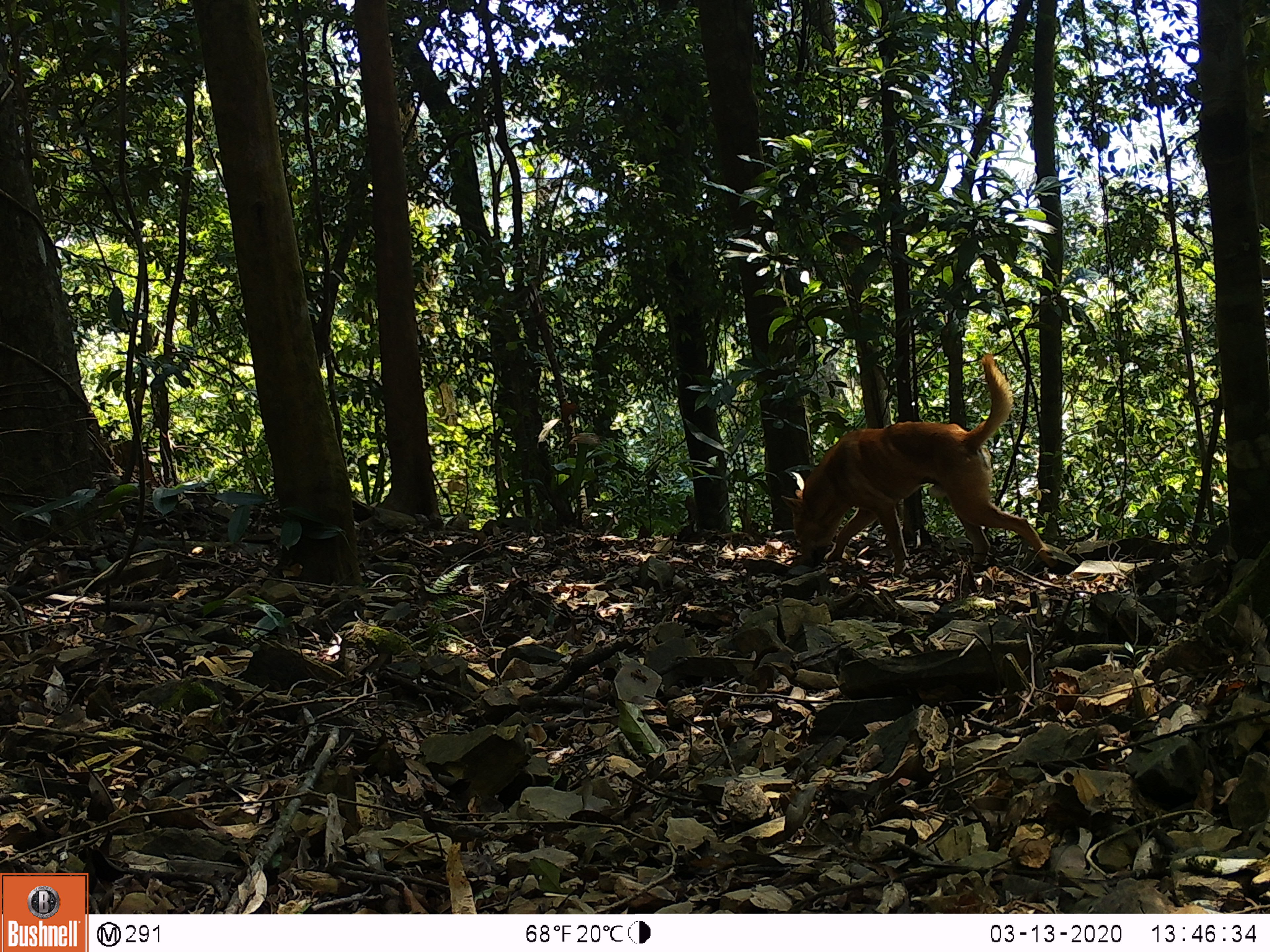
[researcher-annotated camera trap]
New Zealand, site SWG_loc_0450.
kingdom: Animalia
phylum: Chordata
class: Mammalia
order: Carnivora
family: Canidae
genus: Canis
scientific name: Canis familiaris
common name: domestic dog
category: dog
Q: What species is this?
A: Dog (domestic dog) (Canis familiaris).